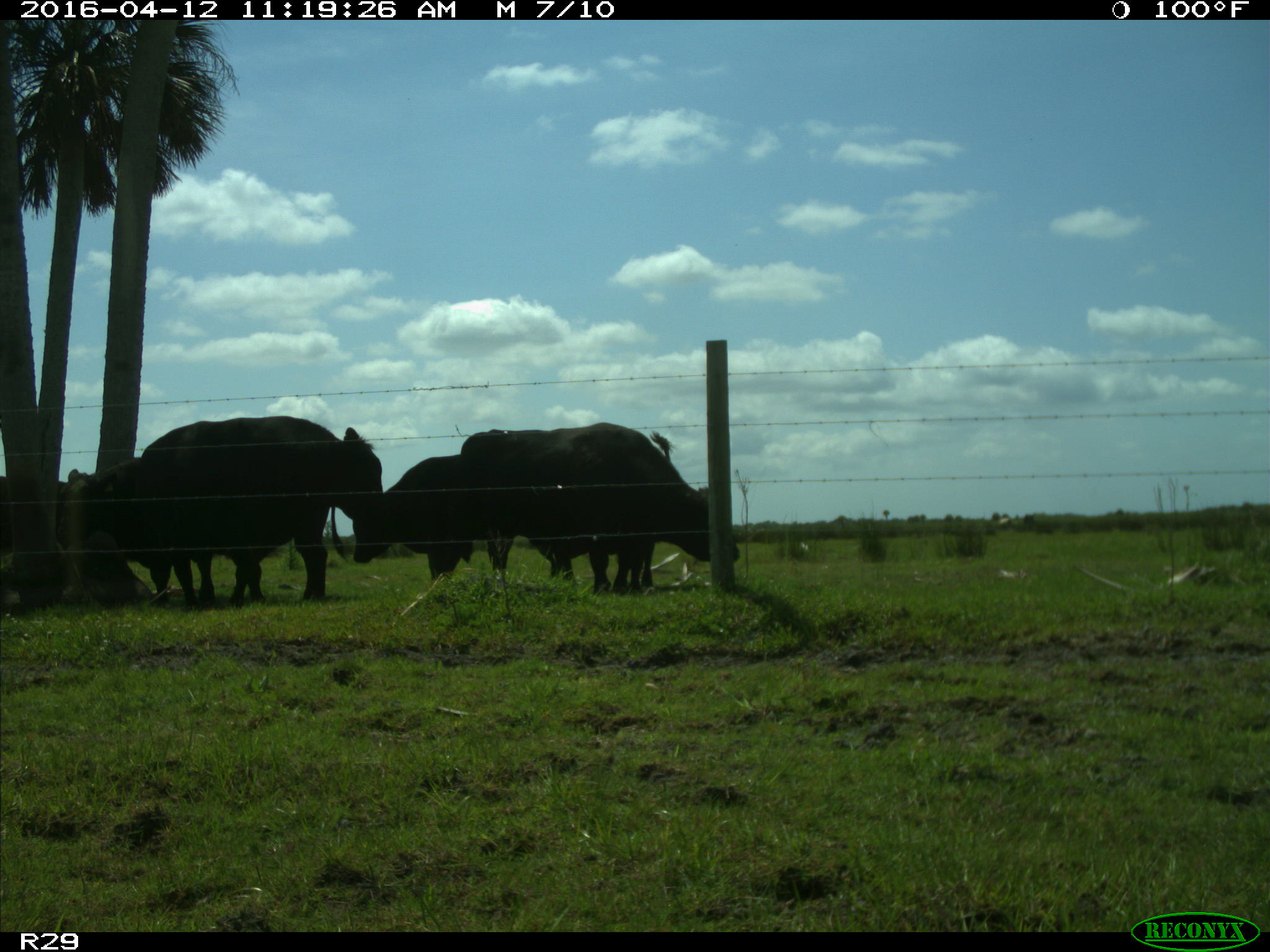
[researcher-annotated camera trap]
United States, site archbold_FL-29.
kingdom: Animalia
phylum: Chordata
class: Mammalia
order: Artiodactyla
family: Bovidae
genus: Bos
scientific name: Bos taurus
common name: domestic cow